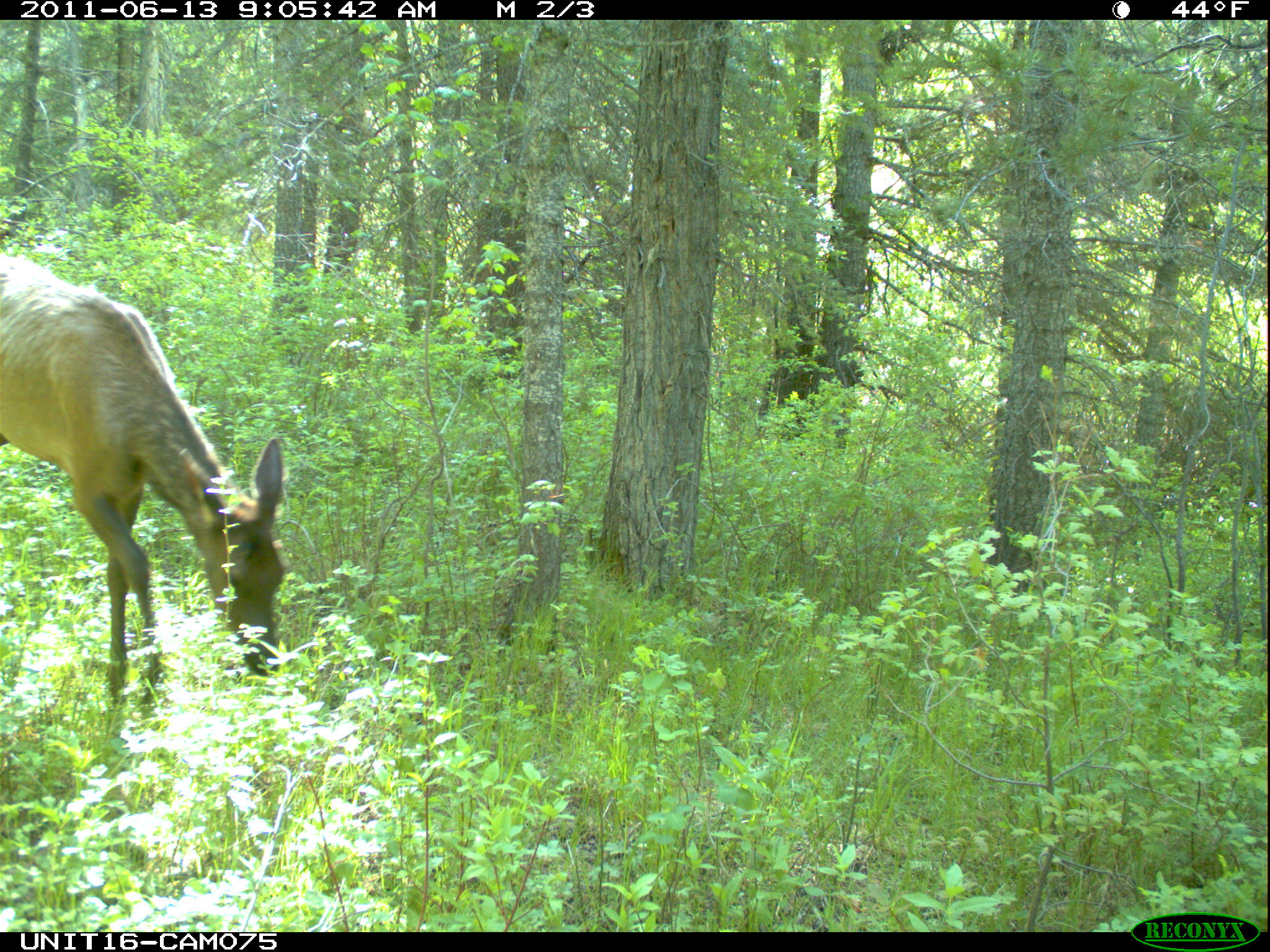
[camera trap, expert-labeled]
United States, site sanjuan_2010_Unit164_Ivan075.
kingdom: Animalia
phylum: Chordata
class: Mammalia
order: Artiodactyla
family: Cervidae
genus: Cervus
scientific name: Cervus elaphus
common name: red deer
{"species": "Cervus elaphus (red deer)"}